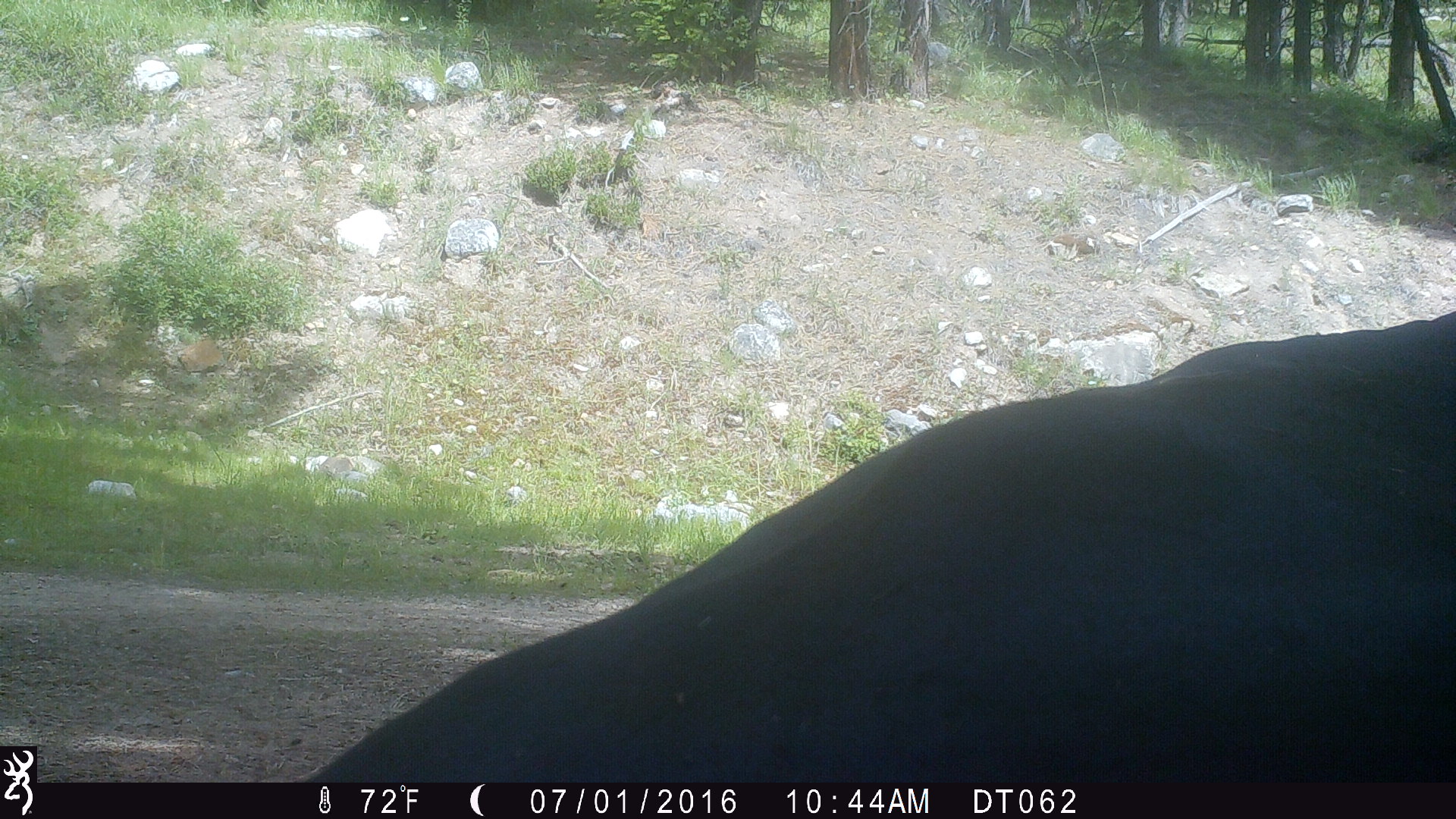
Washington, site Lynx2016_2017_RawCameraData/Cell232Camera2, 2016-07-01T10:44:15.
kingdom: Animalia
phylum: Chordata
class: Mammalia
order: Artiodactyla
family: Bovidae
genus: Bos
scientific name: Bos taurus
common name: domestic cattle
Domestic cattle (Bos taurus). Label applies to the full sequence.